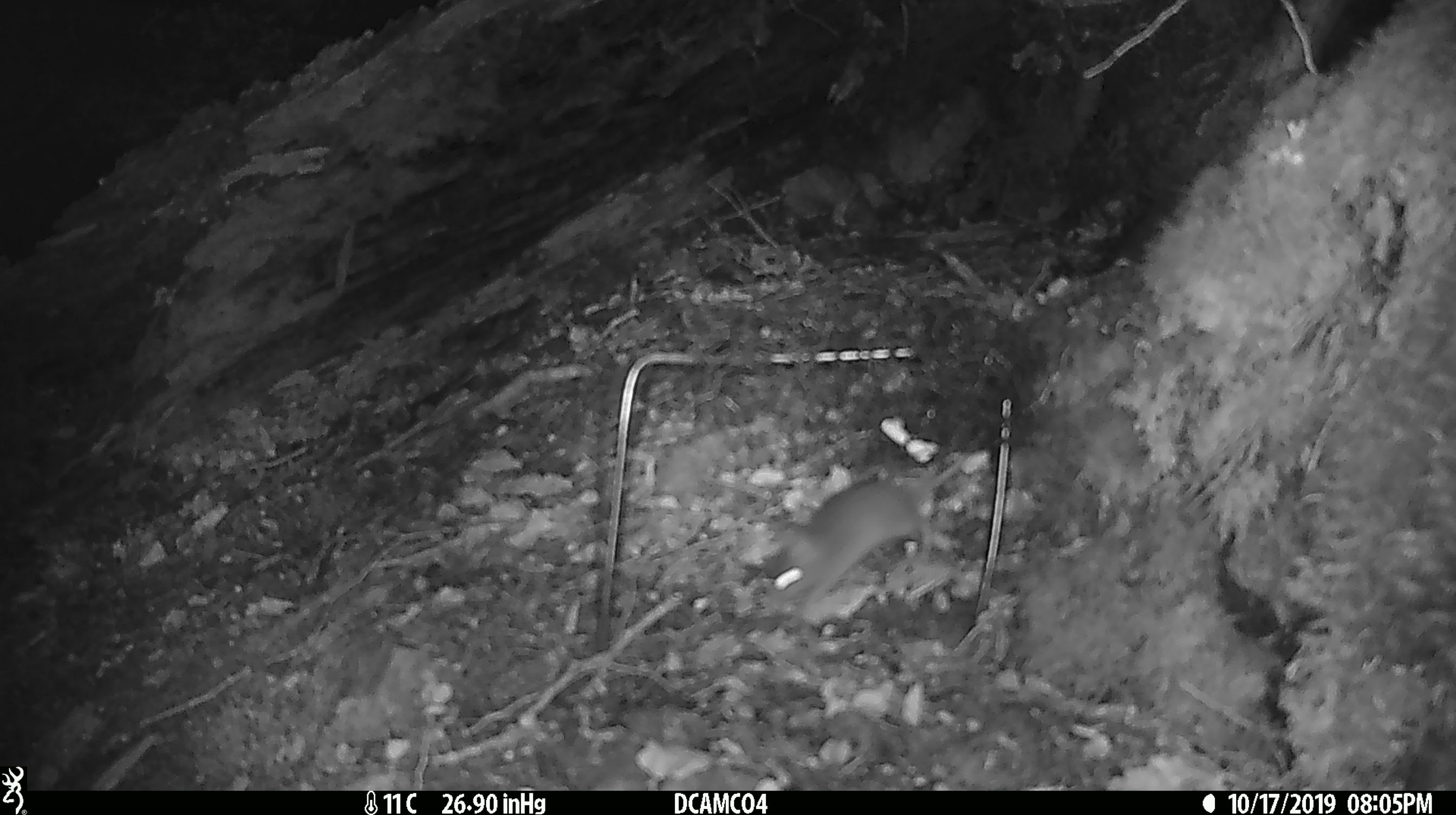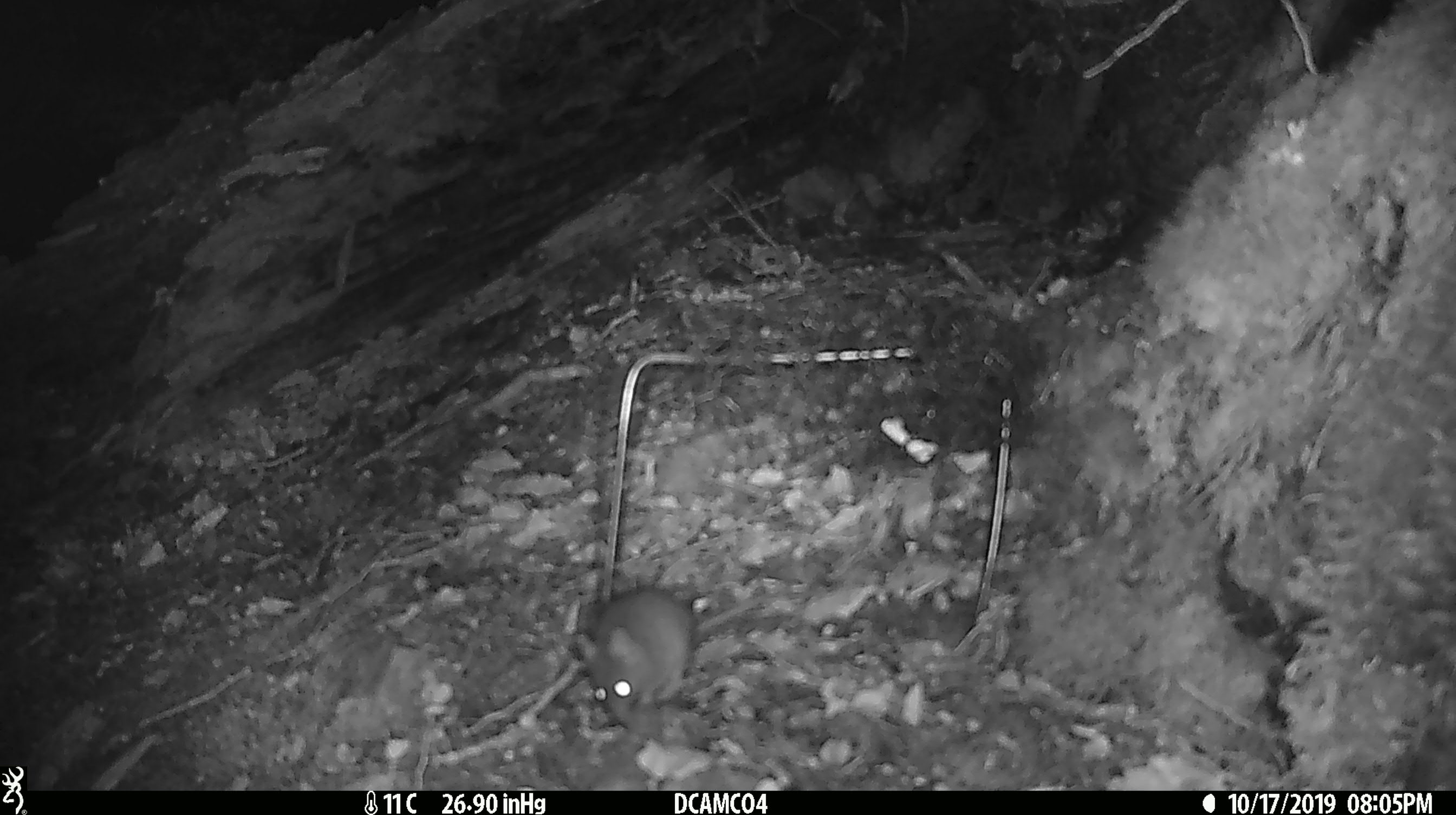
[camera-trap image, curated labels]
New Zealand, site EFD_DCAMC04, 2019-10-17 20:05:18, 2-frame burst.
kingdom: Animalia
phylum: Chordata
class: Mammalia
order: Rodentia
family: Muridae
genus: Mus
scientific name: Mus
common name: mouse